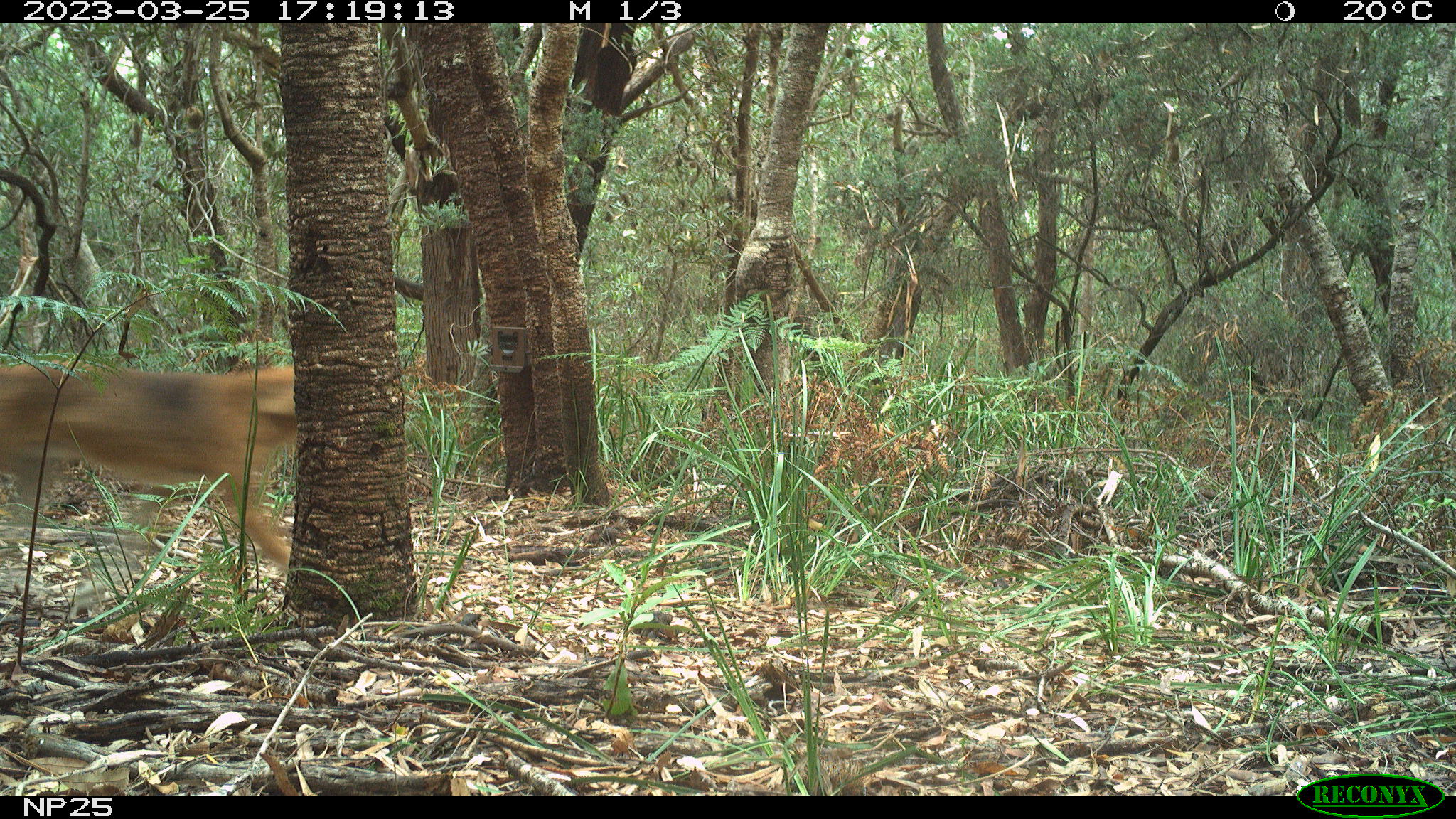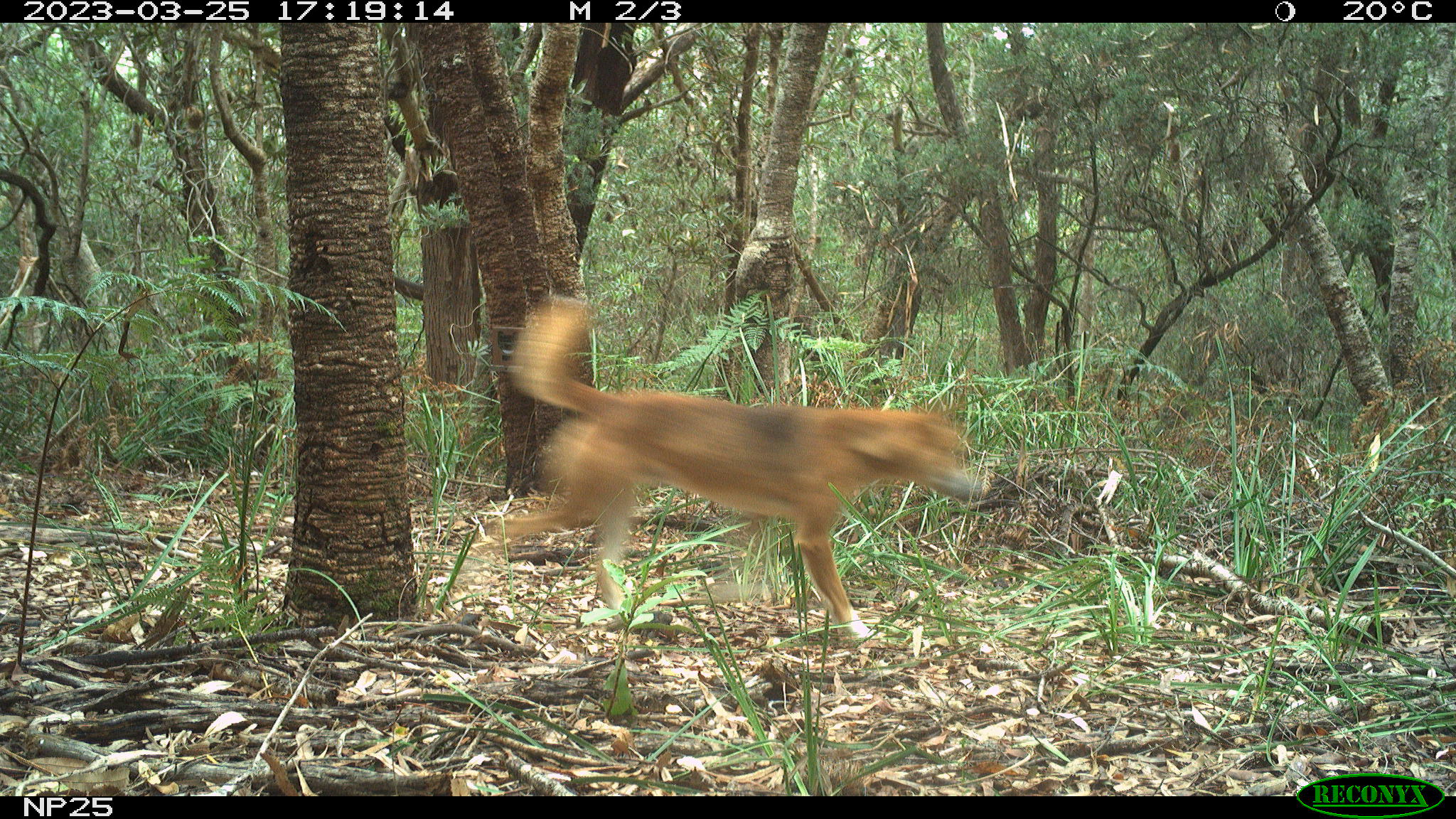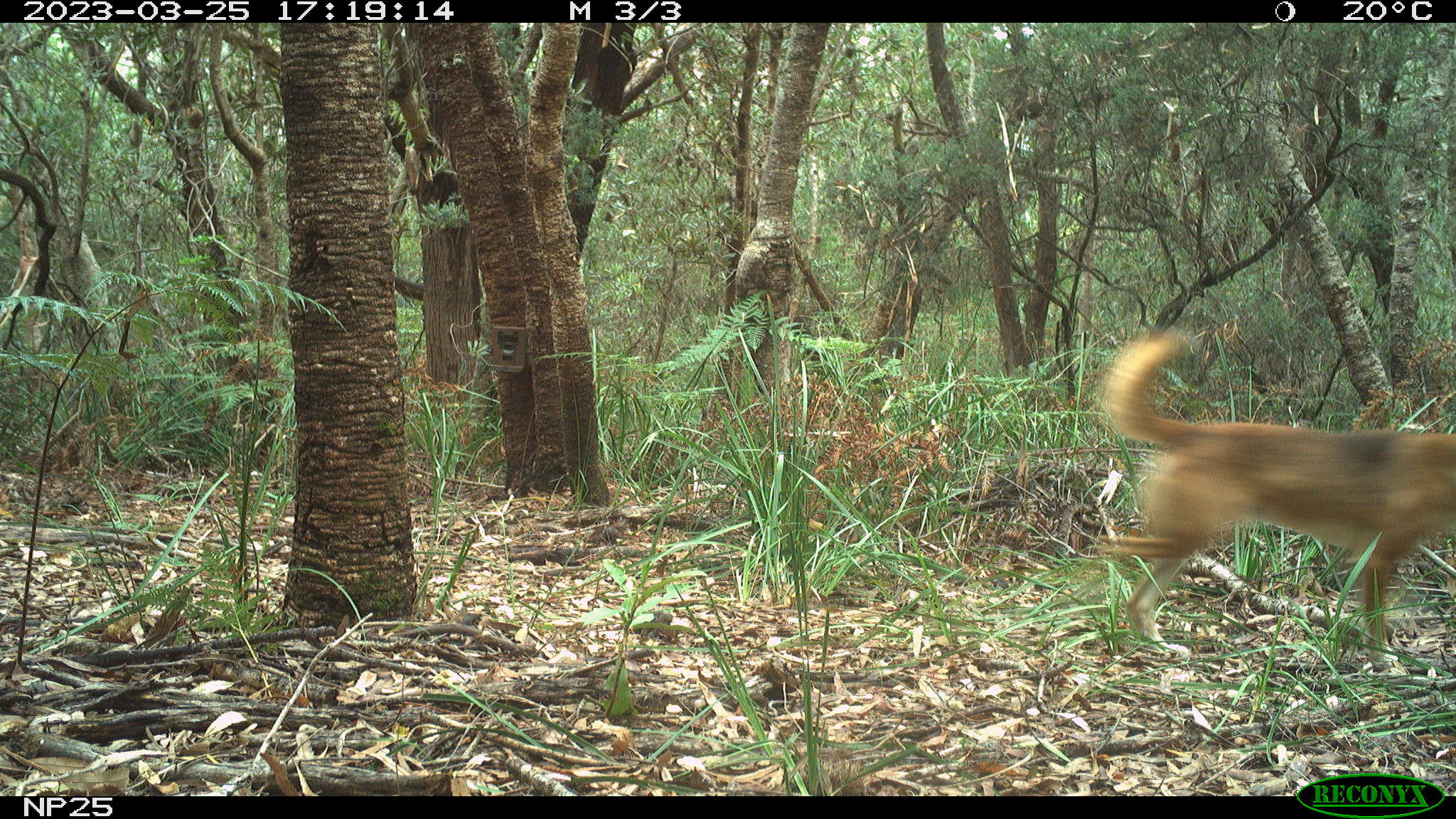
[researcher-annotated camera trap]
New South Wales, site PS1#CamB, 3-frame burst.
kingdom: Animalia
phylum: Chordata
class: Mammalia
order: Carnivora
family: Canidae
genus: Canis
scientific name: Canis familiaris dingo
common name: dingo